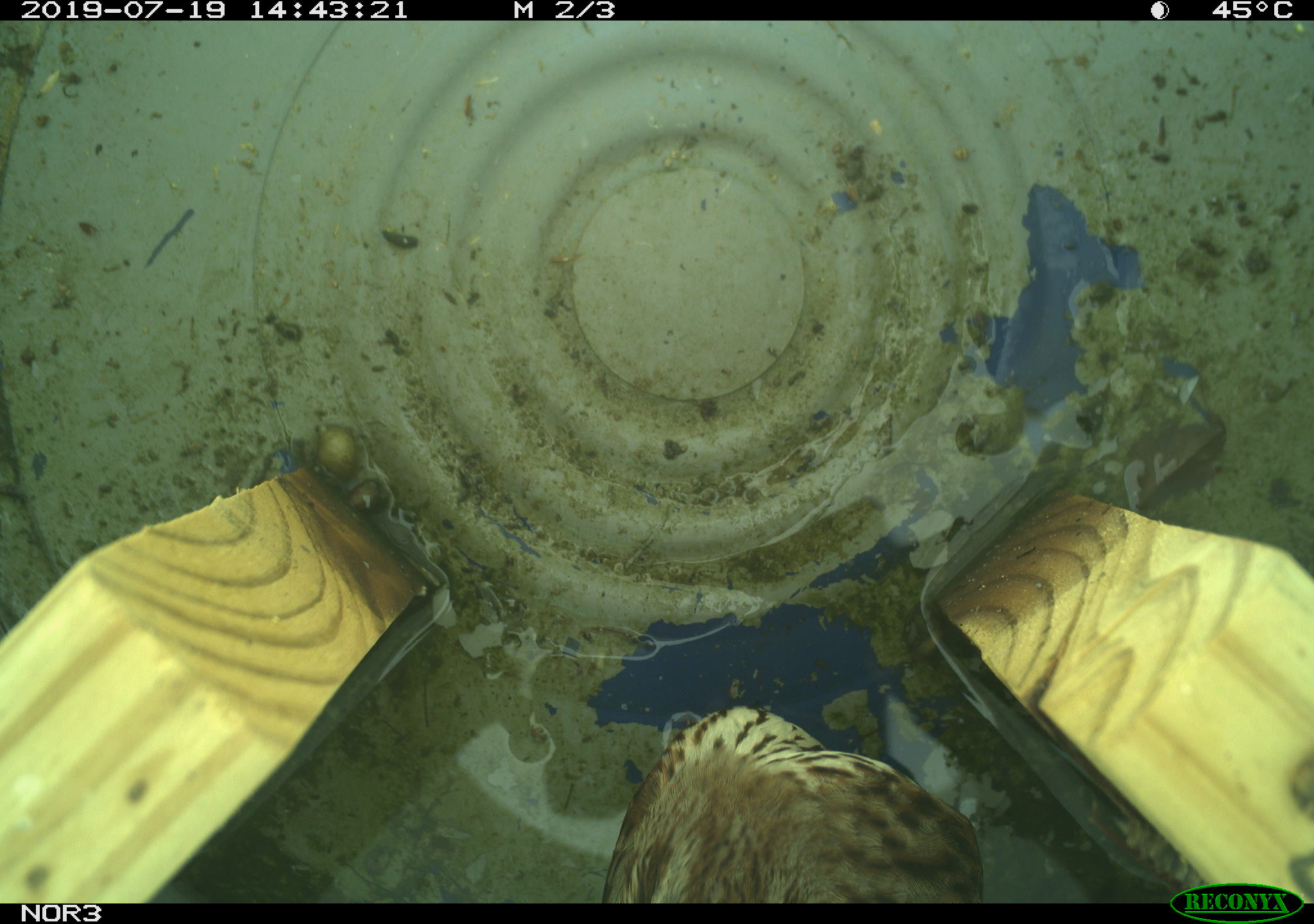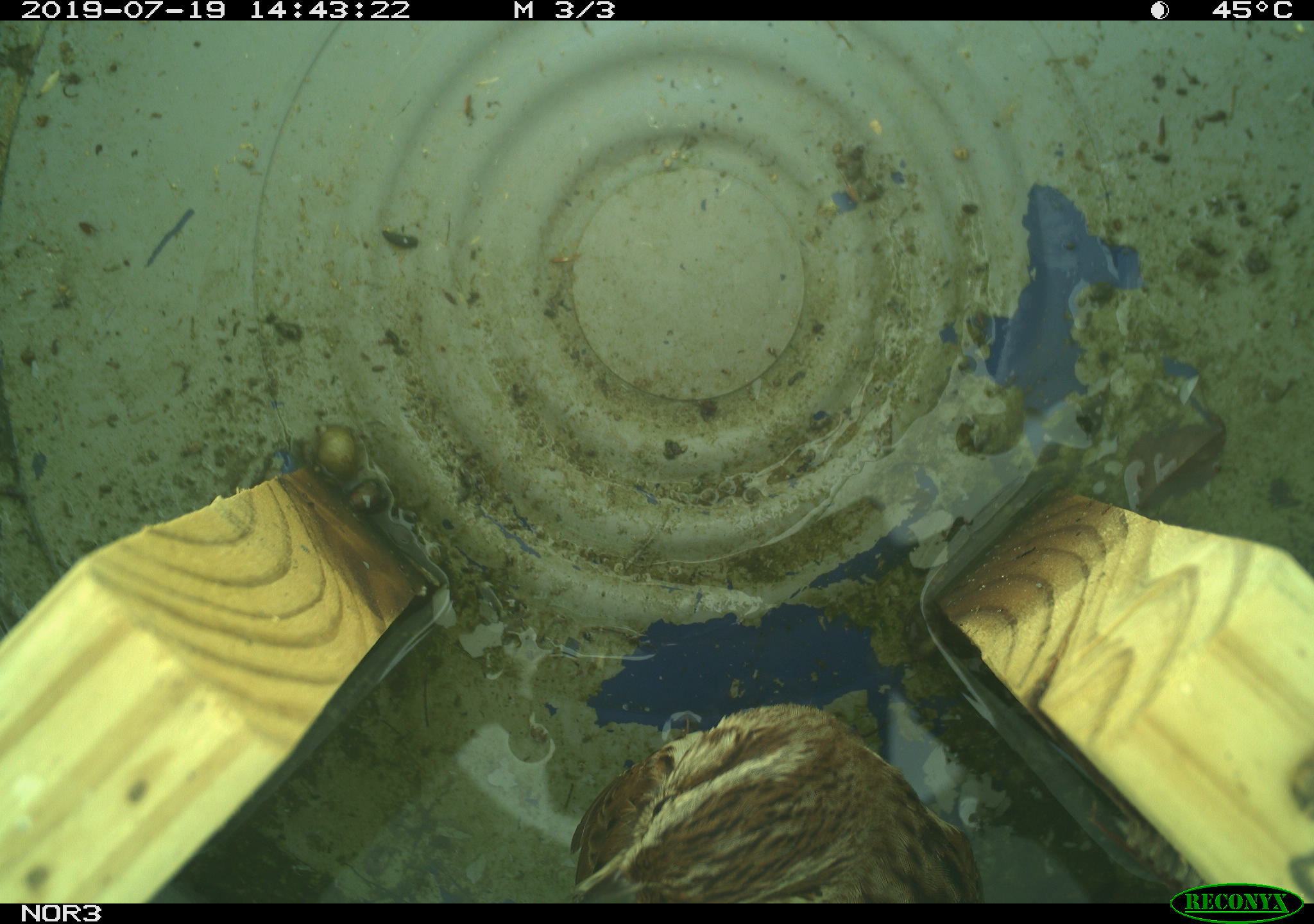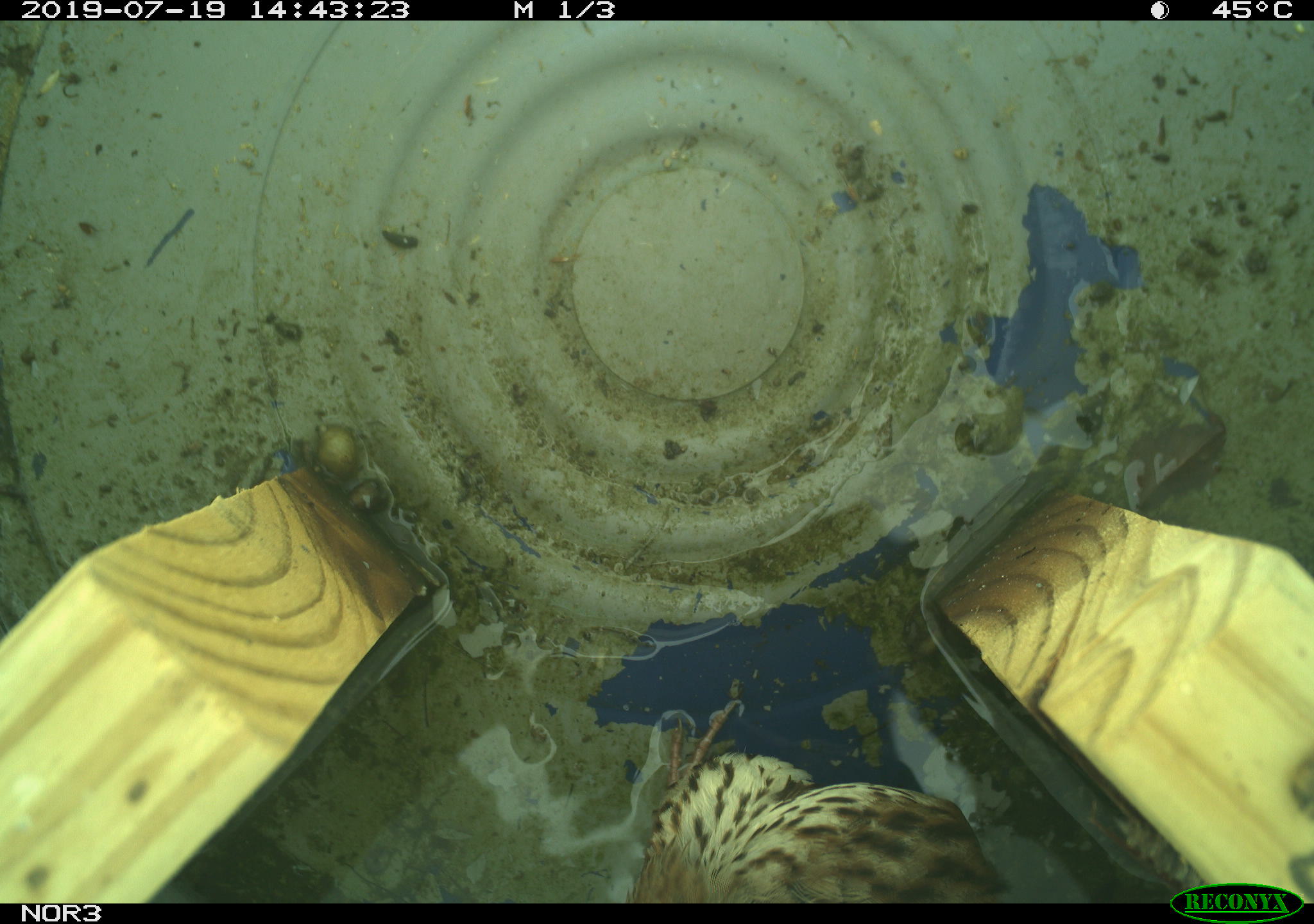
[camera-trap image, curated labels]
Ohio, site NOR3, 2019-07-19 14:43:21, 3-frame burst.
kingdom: Animalia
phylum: Chordata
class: Aves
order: Passeriformes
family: Passerellidae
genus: Melospiza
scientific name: Melospiza melodia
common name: song sparrow